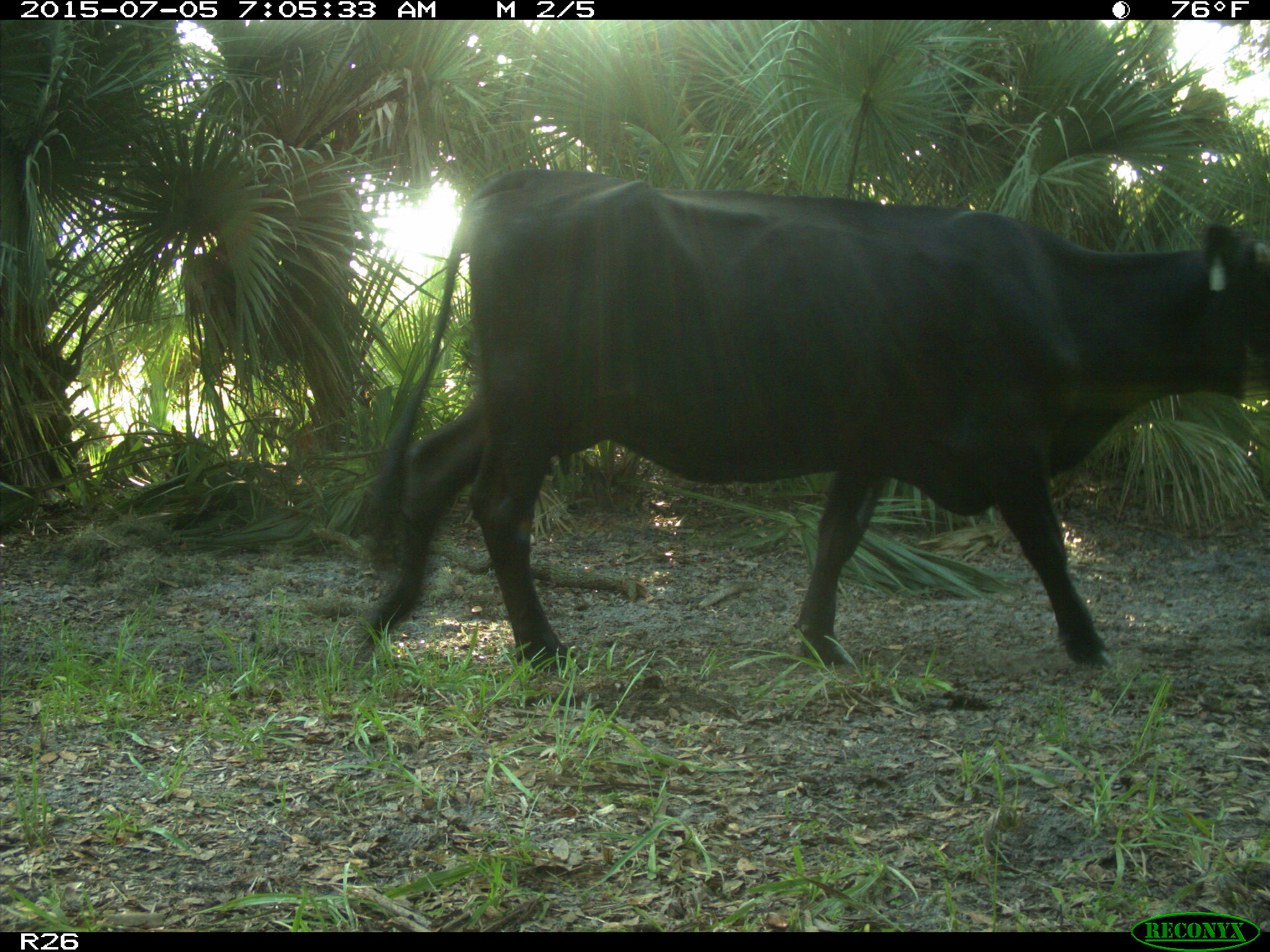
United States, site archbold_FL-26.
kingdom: Animalia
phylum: Chordata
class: Mammalia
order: Artiodactyla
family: Bovidae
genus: Bos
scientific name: Bos taurus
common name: domestic cow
Bos taurus (domestic cow).